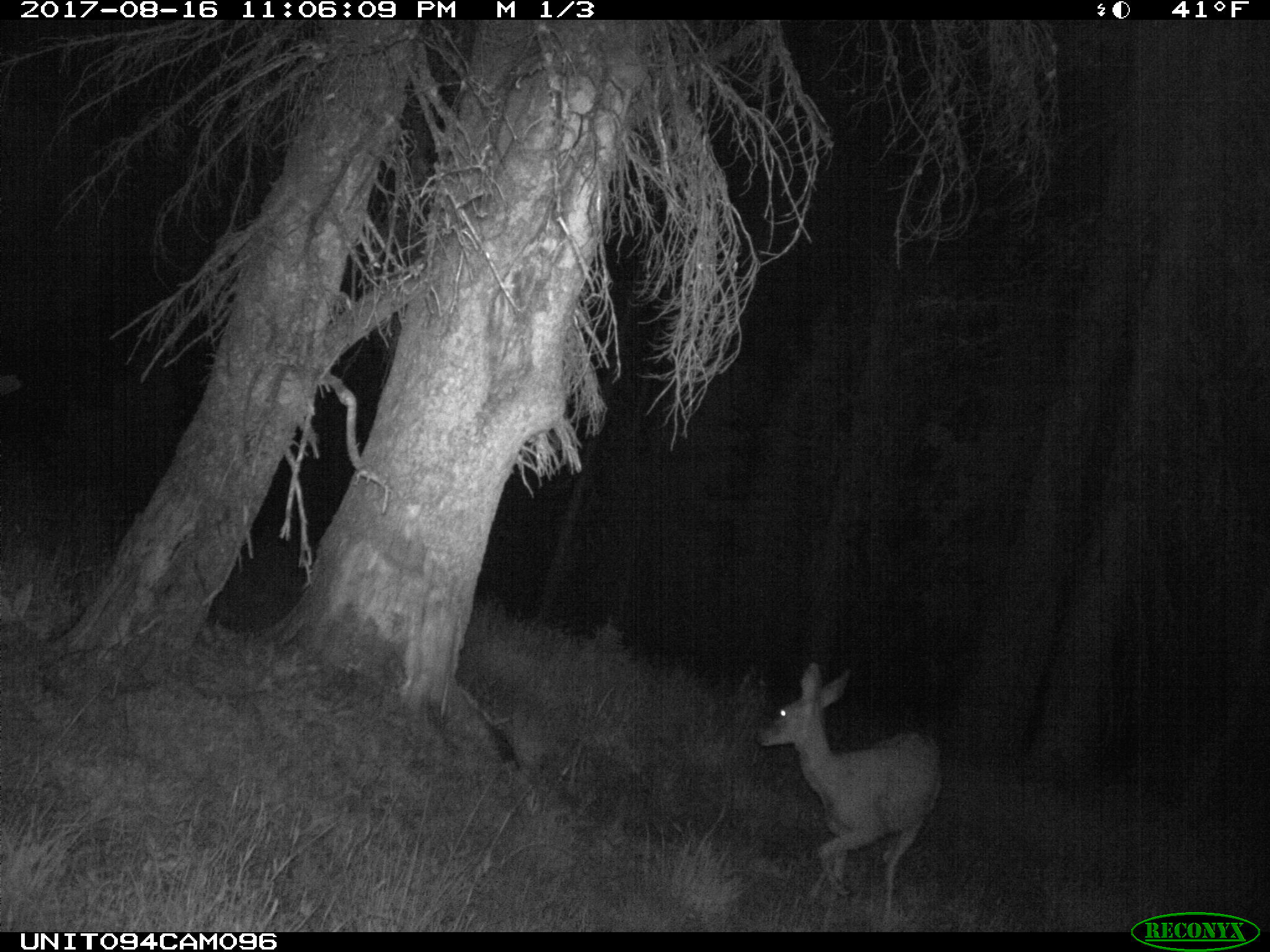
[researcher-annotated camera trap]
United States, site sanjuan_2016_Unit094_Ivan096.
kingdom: Animalia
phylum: Chordata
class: Mammalia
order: Artiodactyla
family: Cervidae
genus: Odocoileus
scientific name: Odocoileus hemionus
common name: mule deer